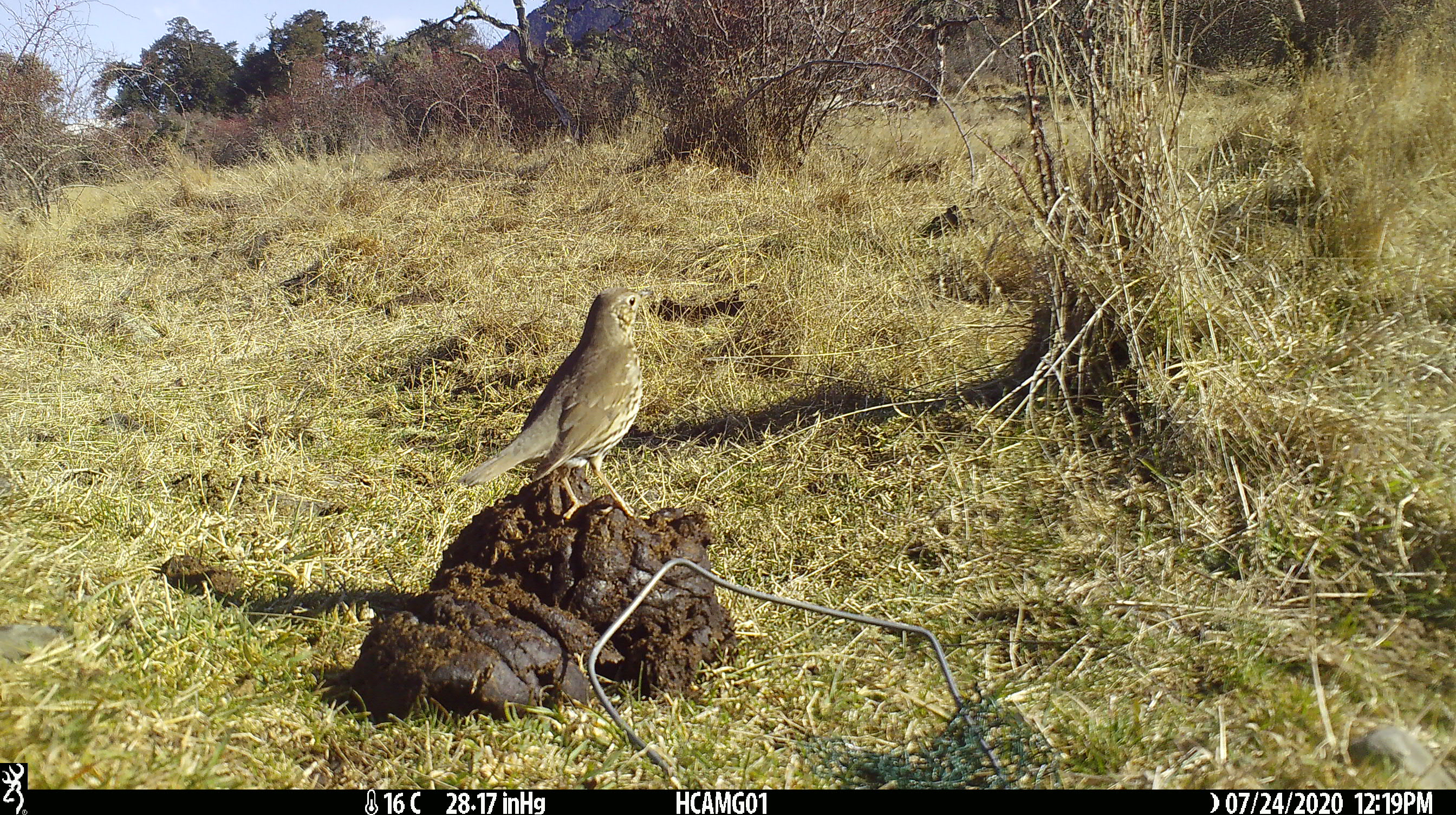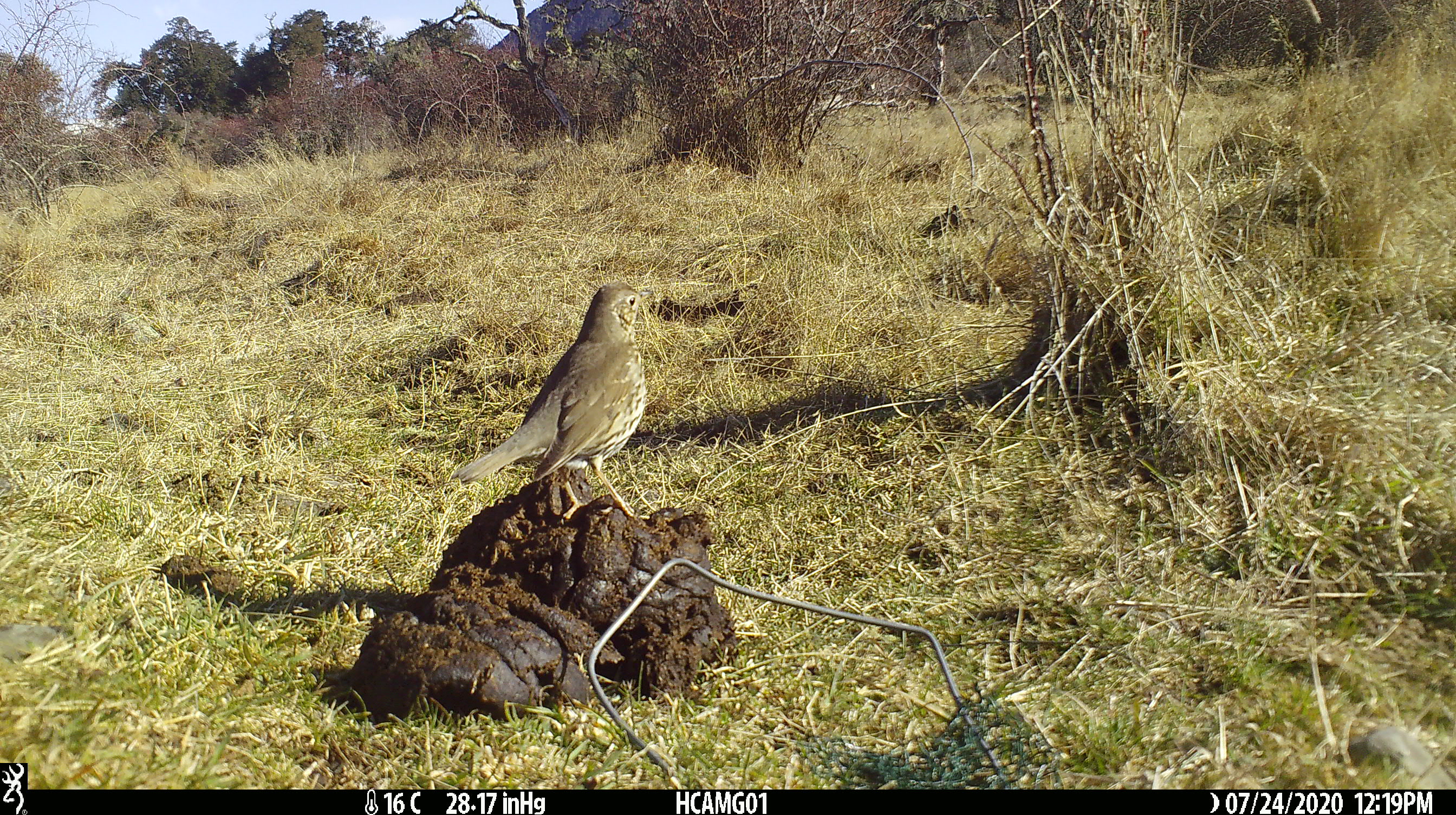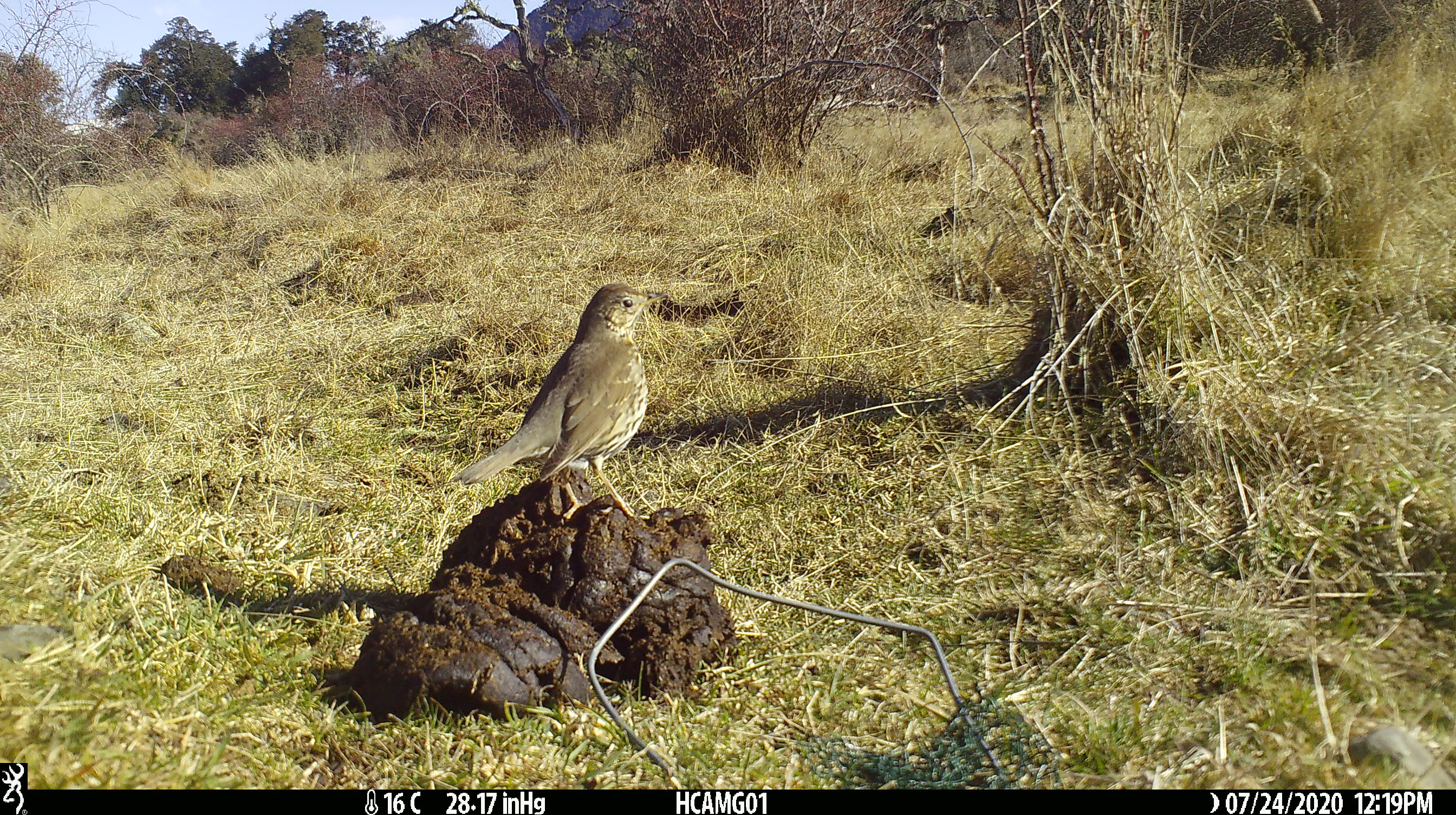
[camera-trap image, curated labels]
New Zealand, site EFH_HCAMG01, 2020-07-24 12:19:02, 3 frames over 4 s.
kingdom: Animalia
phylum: Chordata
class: Aves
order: Passeriformes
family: Turdidae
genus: Turdus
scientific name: Turdus philomelos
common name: song thrush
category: thrush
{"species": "thrush (song thrush) (Turdus philomelos)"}